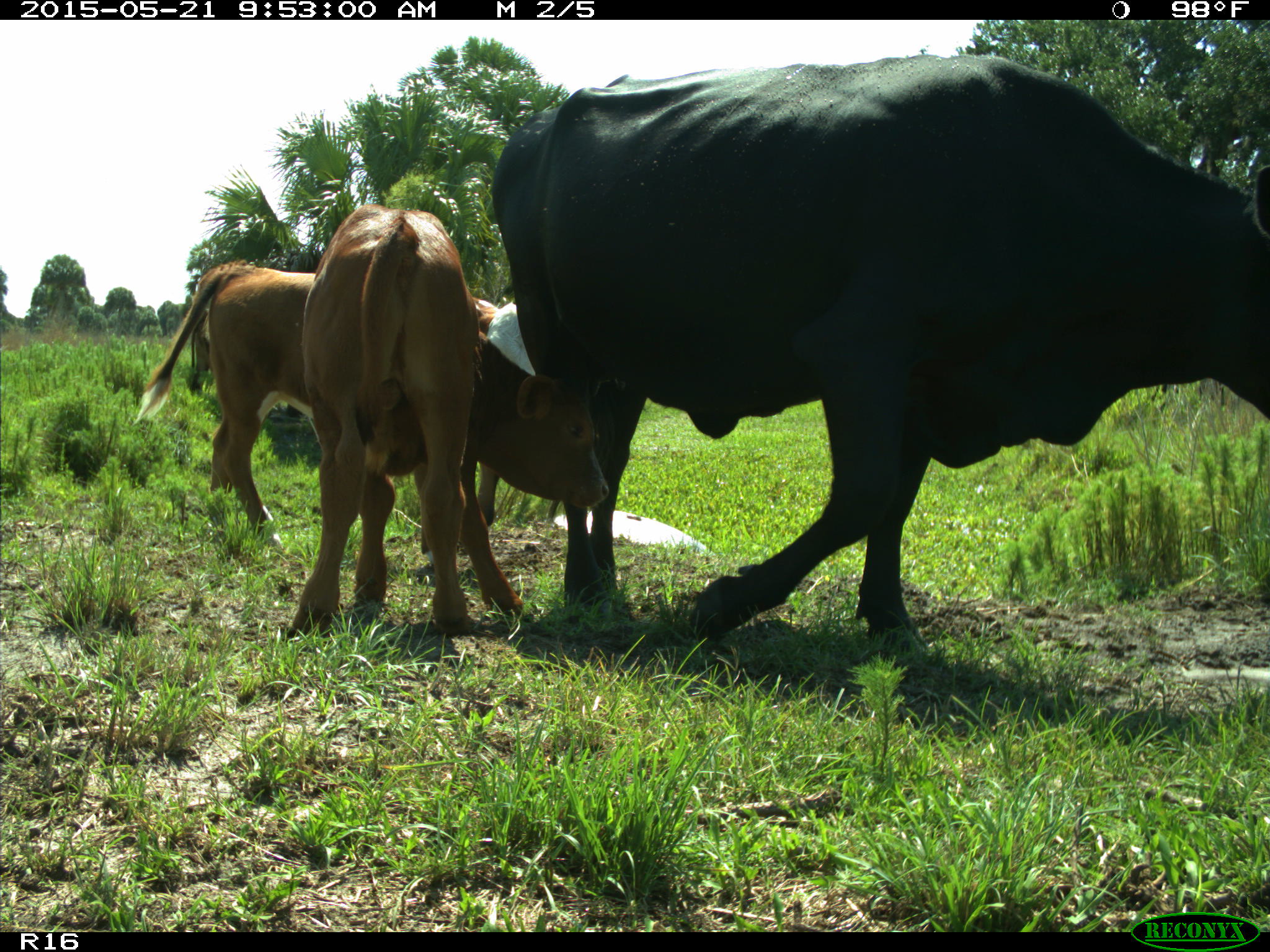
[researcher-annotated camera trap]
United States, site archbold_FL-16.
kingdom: Animalia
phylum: Chordata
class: Mammalia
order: Artiodactyla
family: Bovidae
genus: Bos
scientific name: Bos taurus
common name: domestic cow